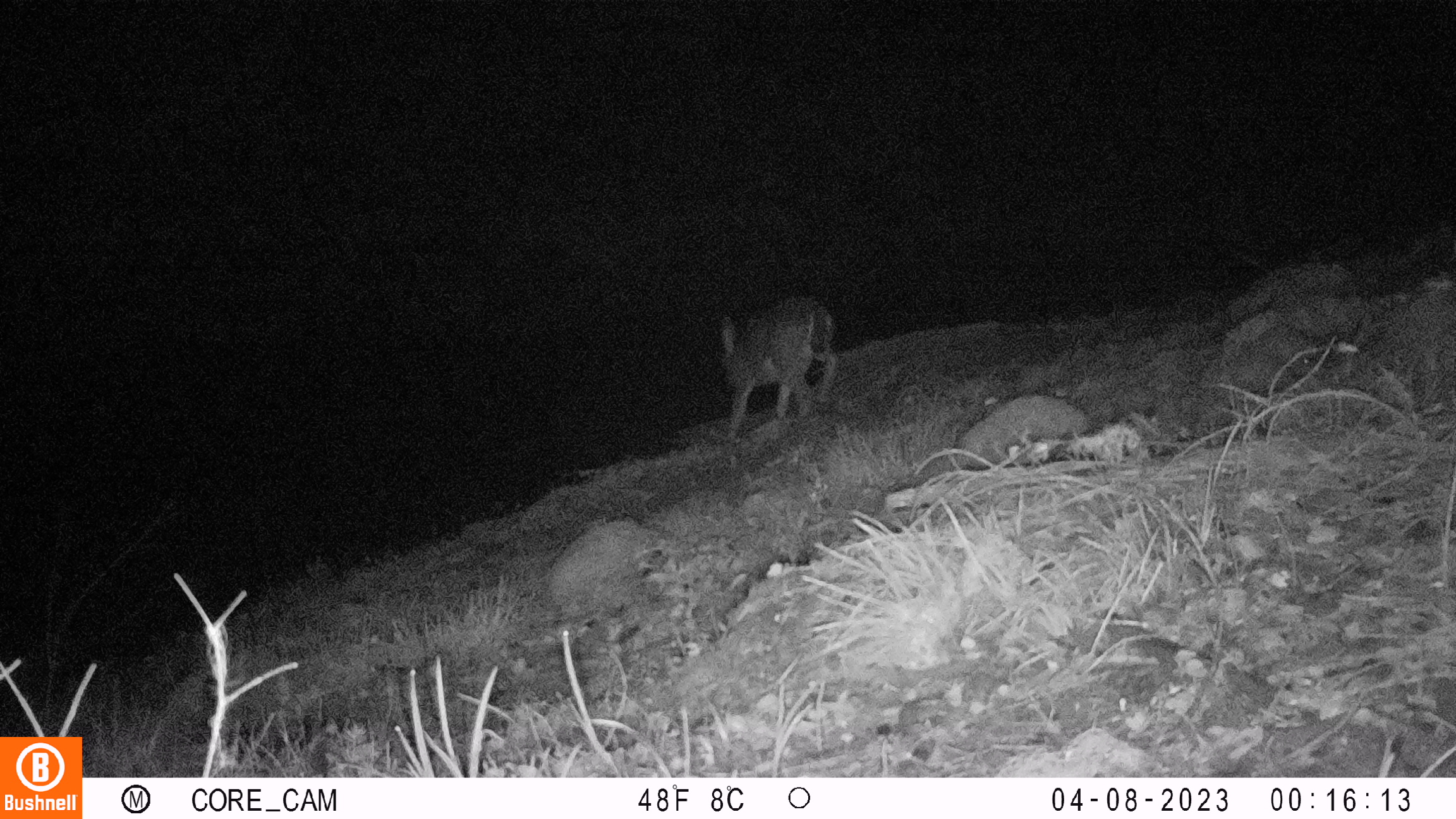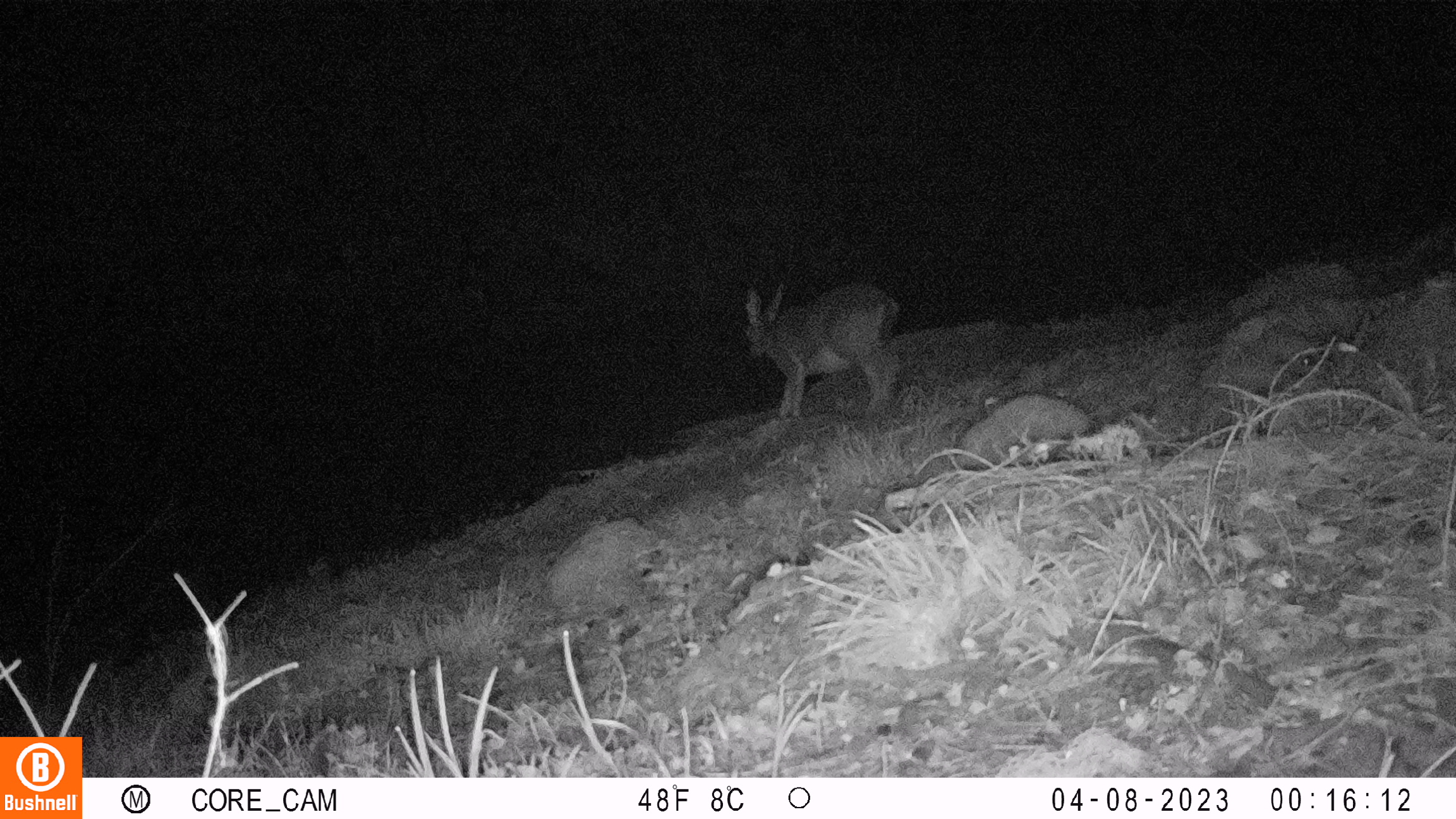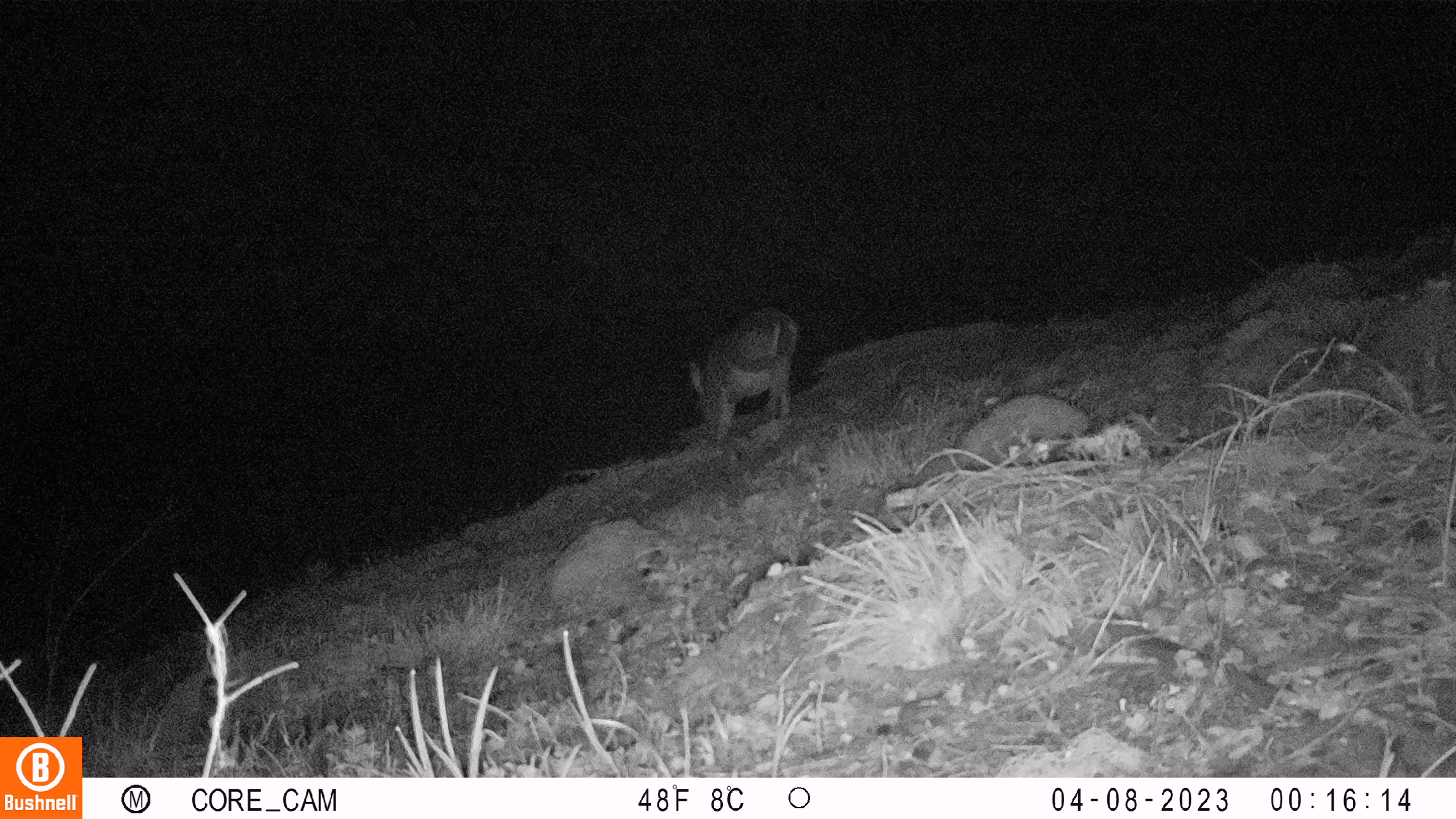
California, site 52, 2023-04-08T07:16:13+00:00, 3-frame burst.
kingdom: Animalia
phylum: Chordata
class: Mammalia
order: Artiodactyla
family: Cervidae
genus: Odocoileus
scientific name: Odocoileus hemionus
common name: mule deer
Mule deer (Odocoileus hemionus).